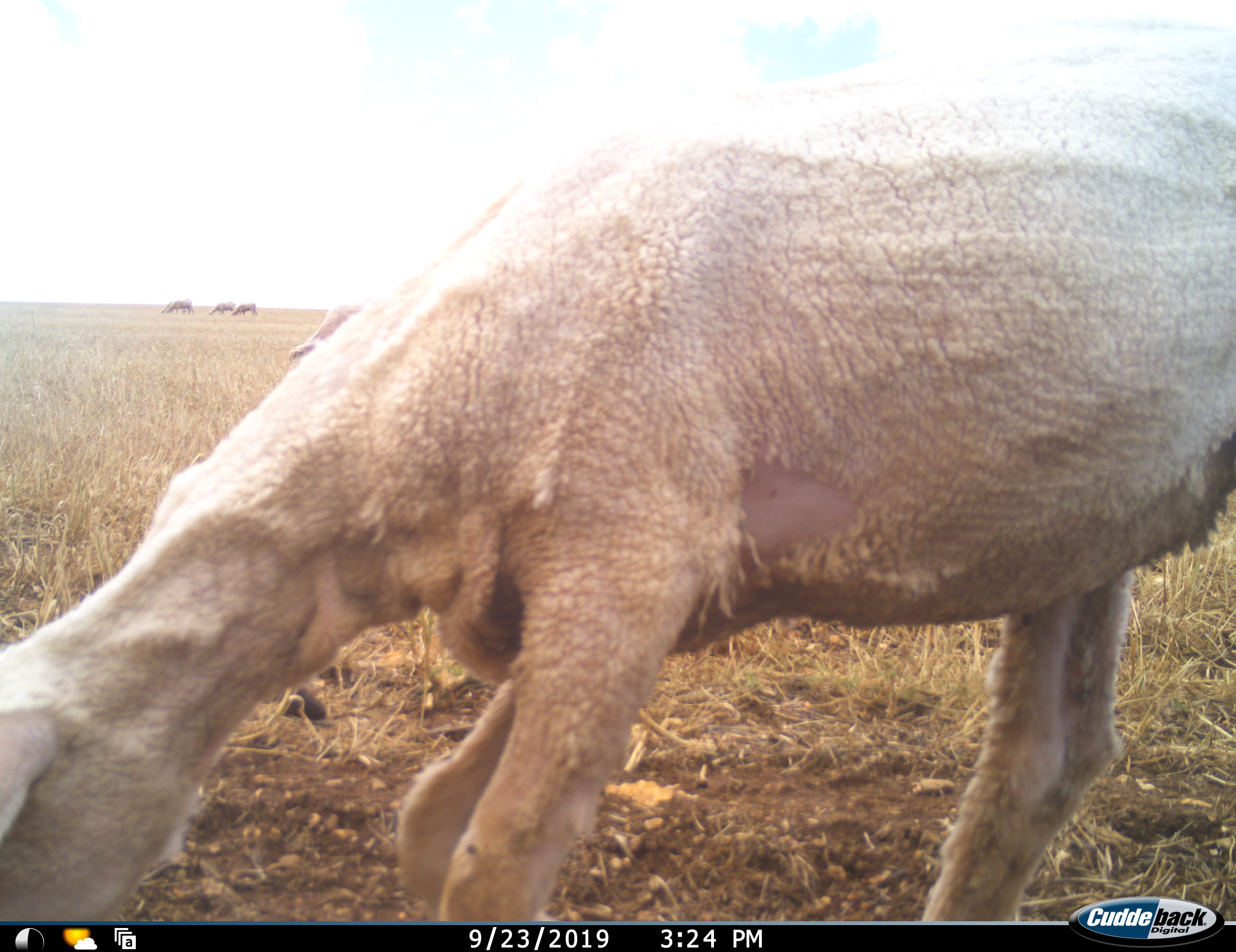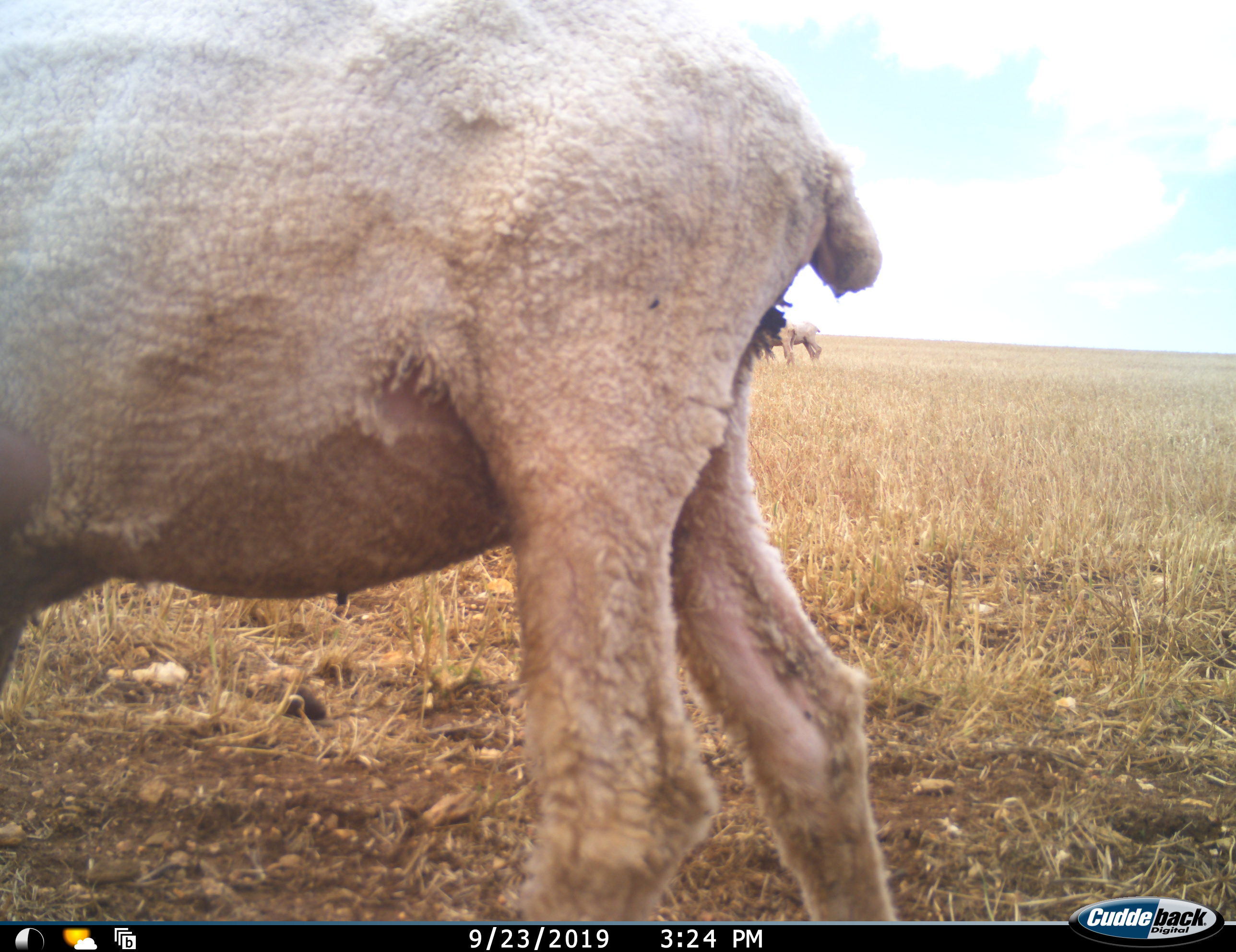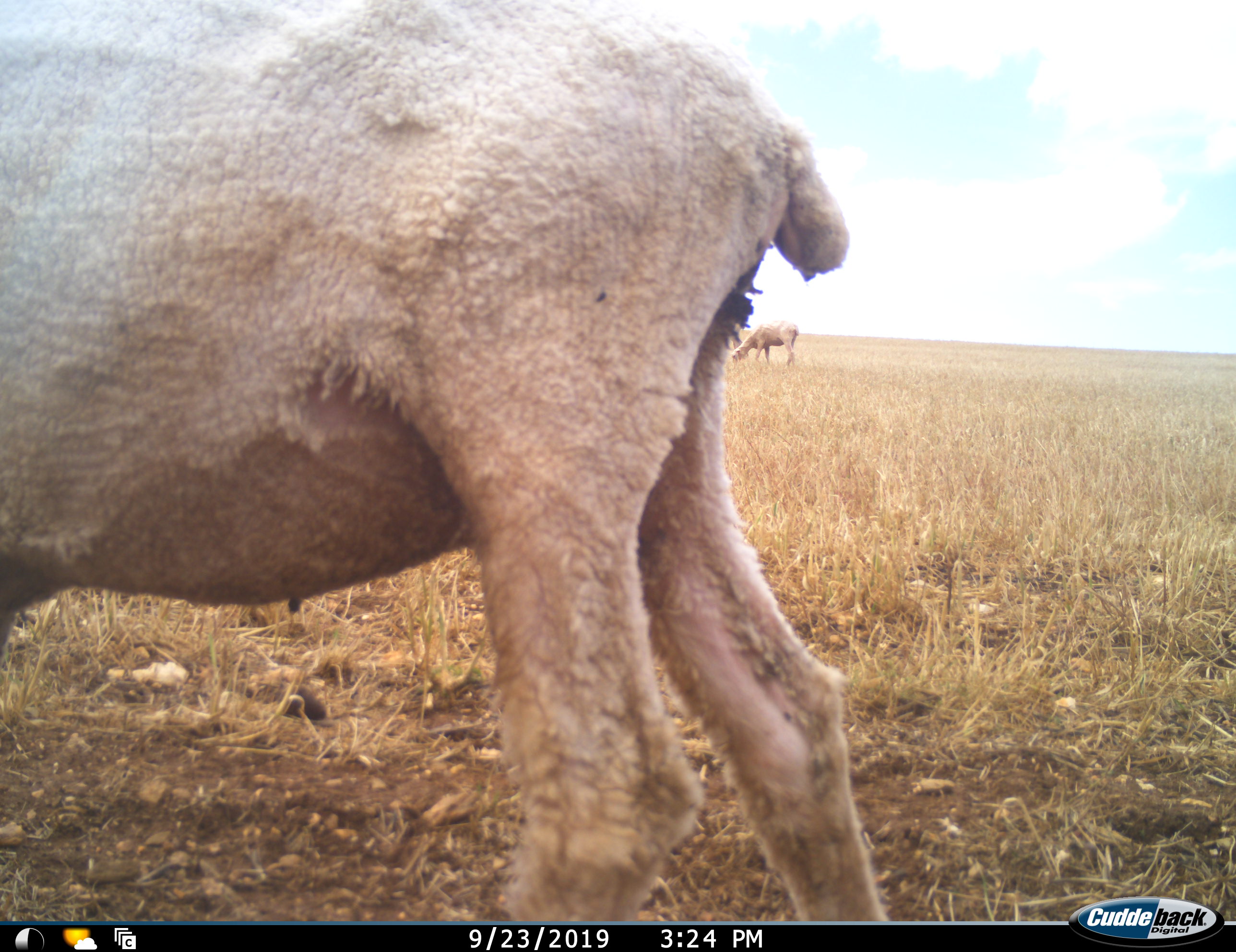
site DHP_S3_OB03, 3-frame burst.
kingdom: Animalia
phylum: Chordata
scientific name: Vertebrata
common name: domestic animal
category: domesticanimal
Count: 5.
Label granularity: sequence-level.